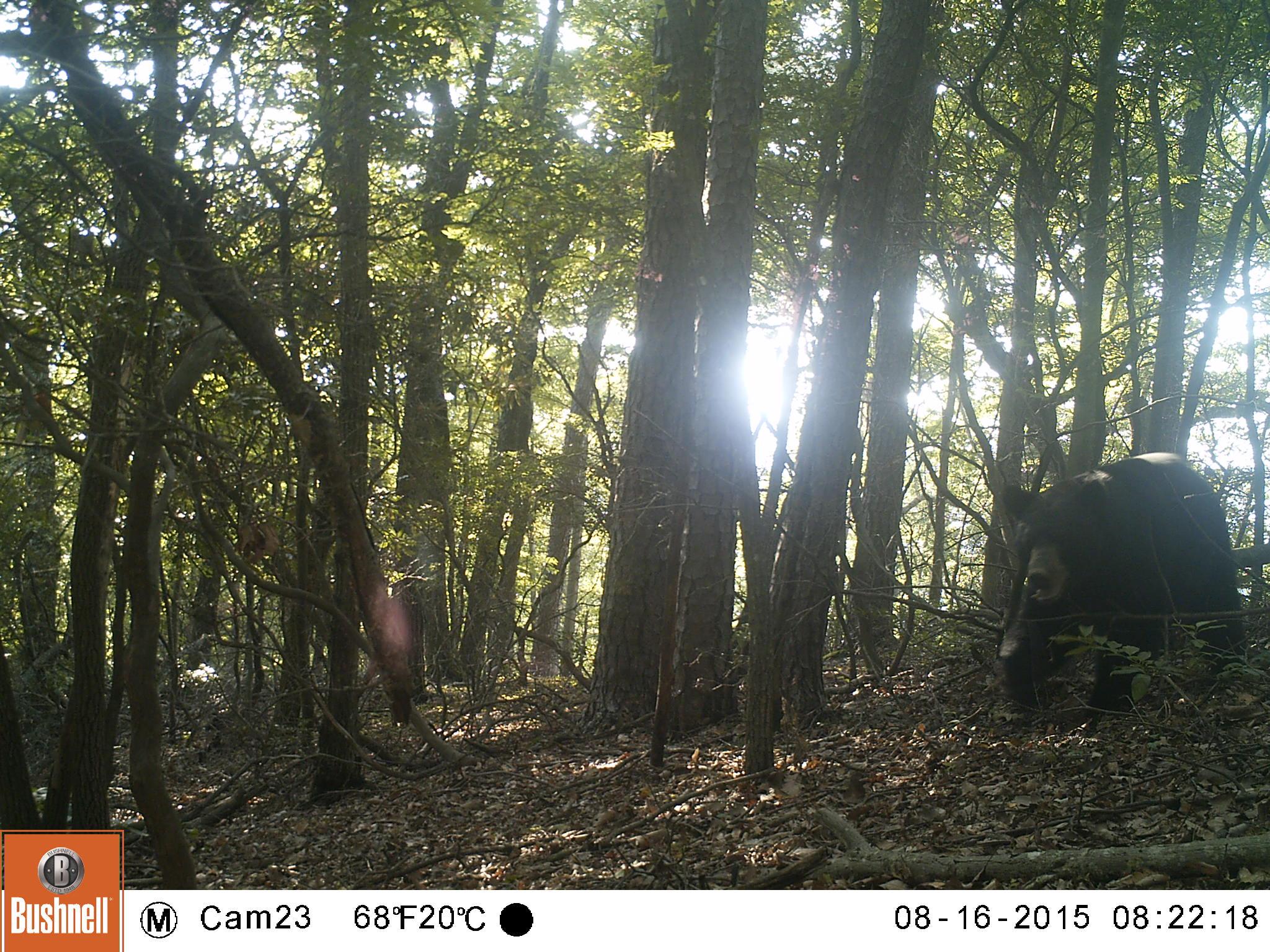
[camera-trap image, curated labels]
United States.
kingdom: Animalia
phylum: Chordata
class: Mammalia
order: Carnivora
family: Ursidae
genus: Ursus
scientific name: Ursus americanus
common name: american black bear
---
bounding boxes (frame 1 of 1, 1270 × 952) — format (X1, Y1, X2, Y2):
American Black Bear: (985, 454, 1252, 715)